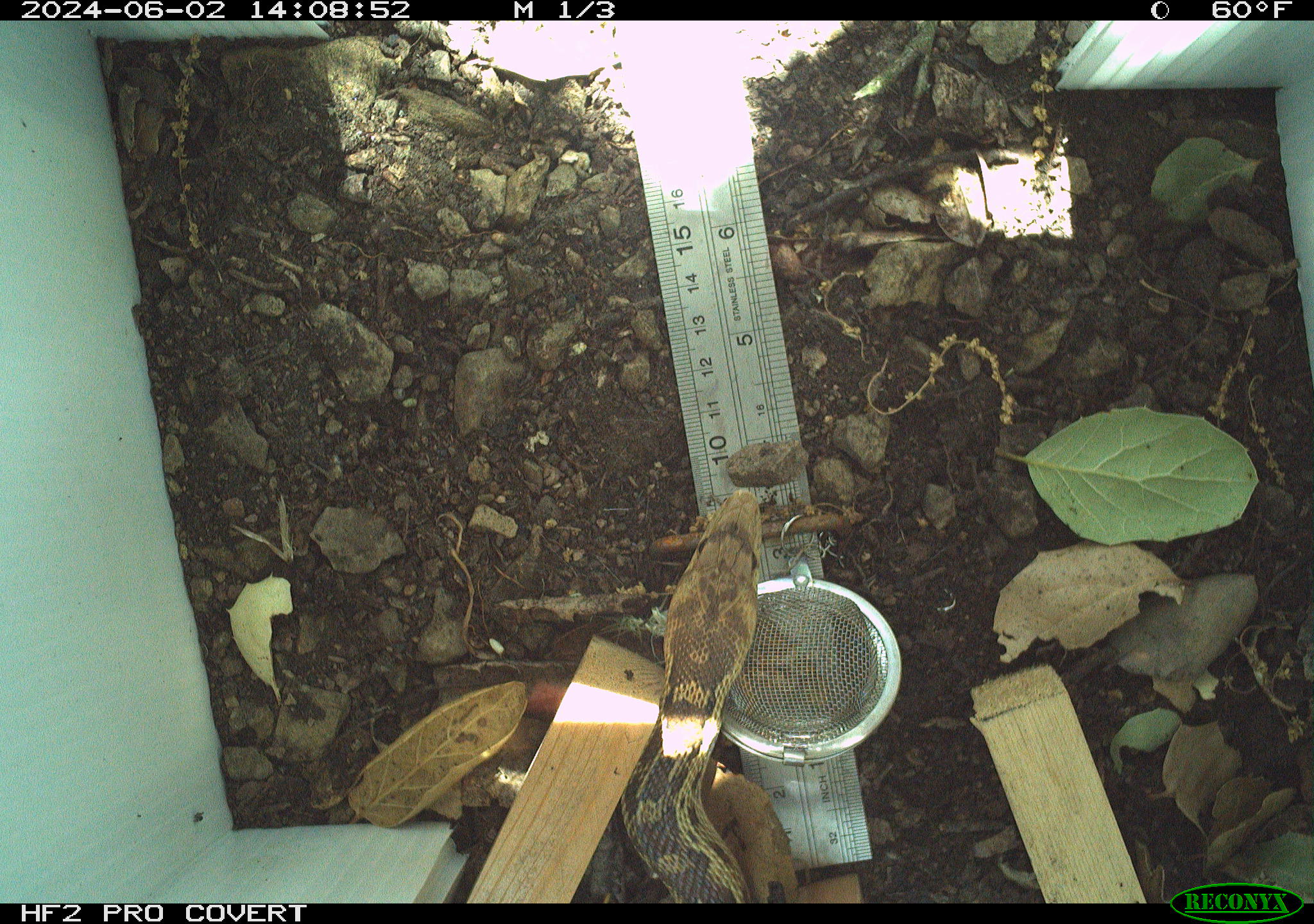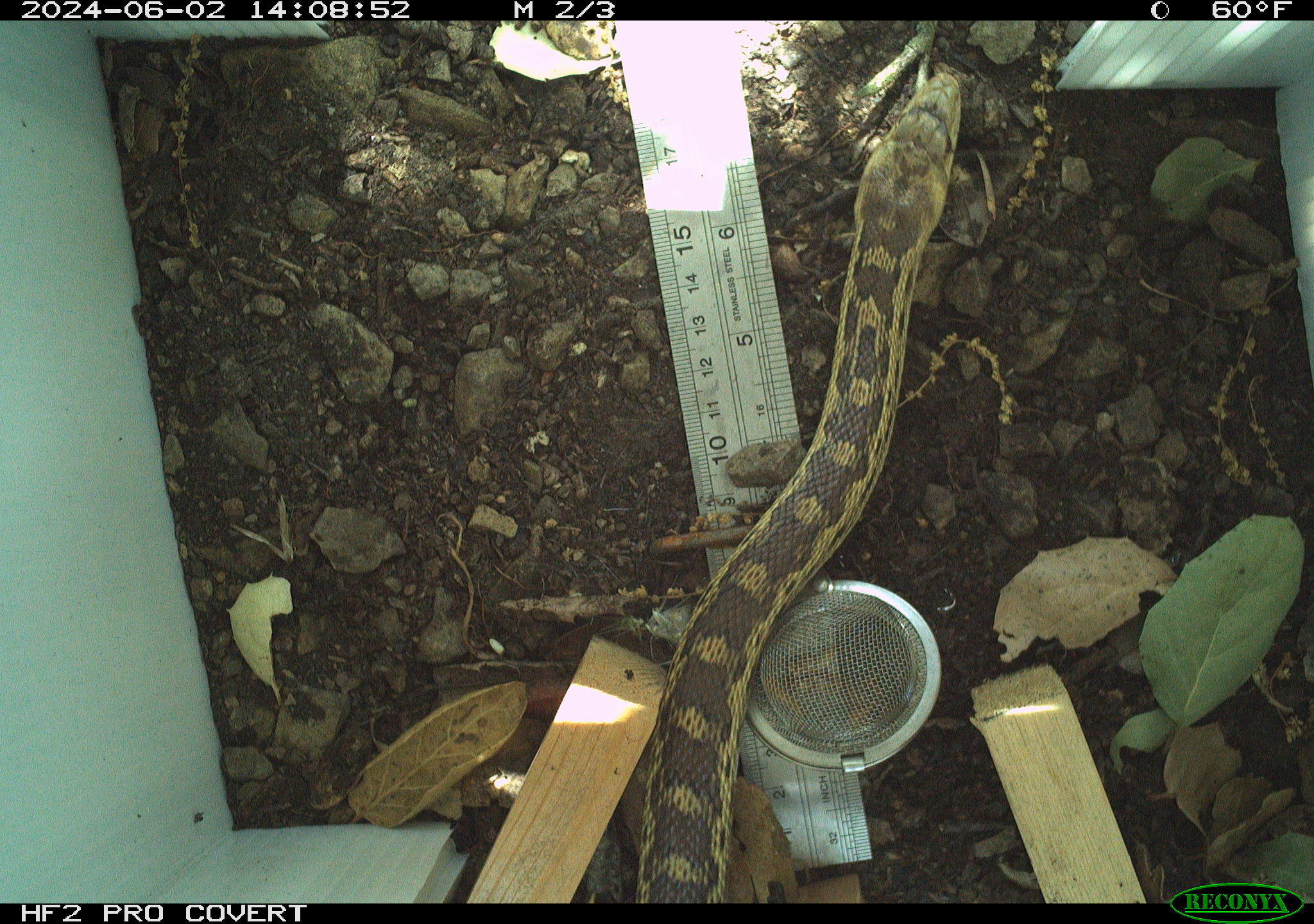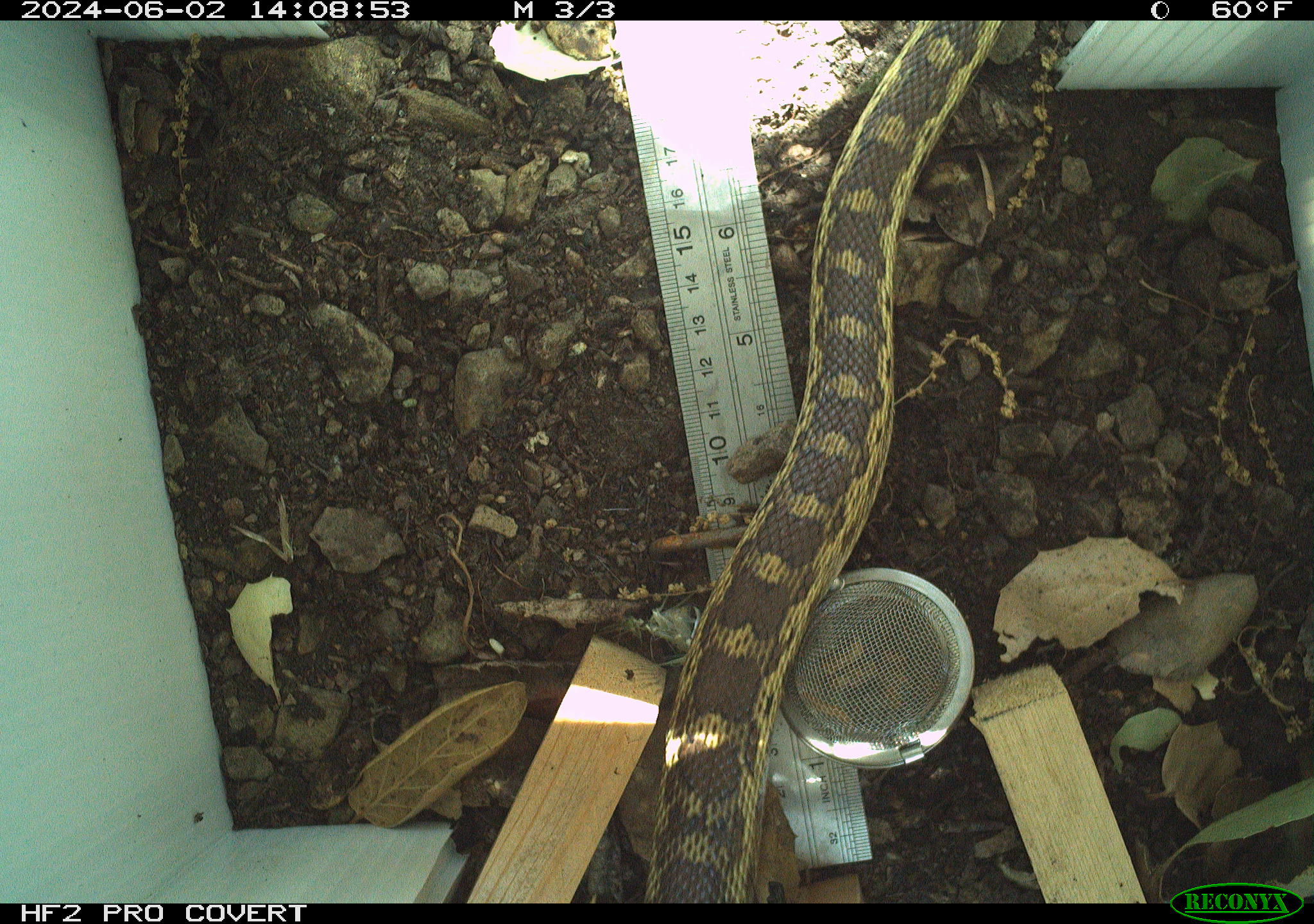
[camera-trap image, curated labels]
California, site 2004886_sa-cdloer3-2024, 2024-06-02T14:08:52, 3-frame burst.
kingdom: Animalia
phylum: Chordata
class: Reptilia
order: Squamata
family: Colubridae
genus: Pituophis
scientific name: Pituophis catenifer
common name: gophersnake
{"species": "gophersnake (Pituophis catenifer)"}